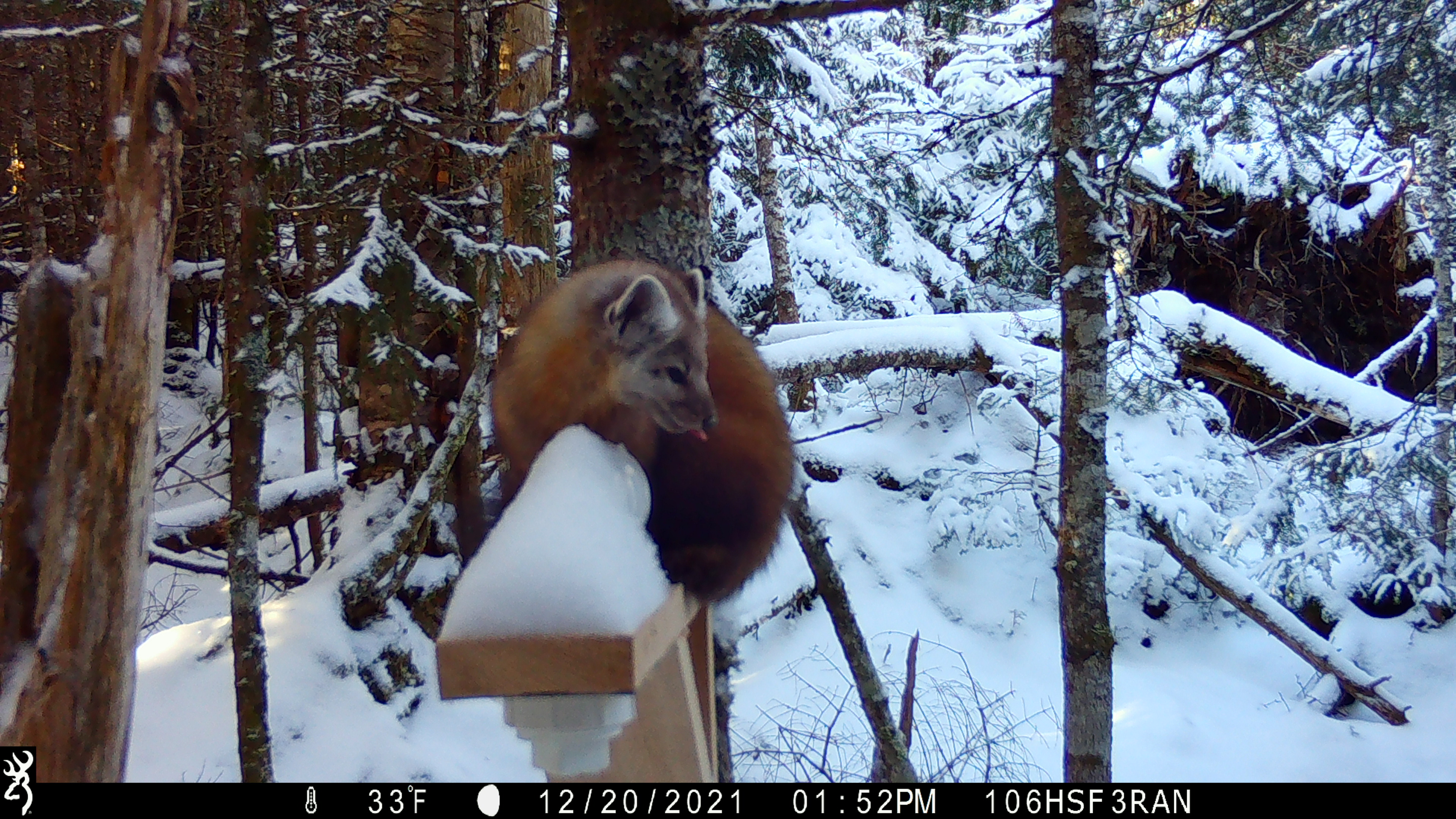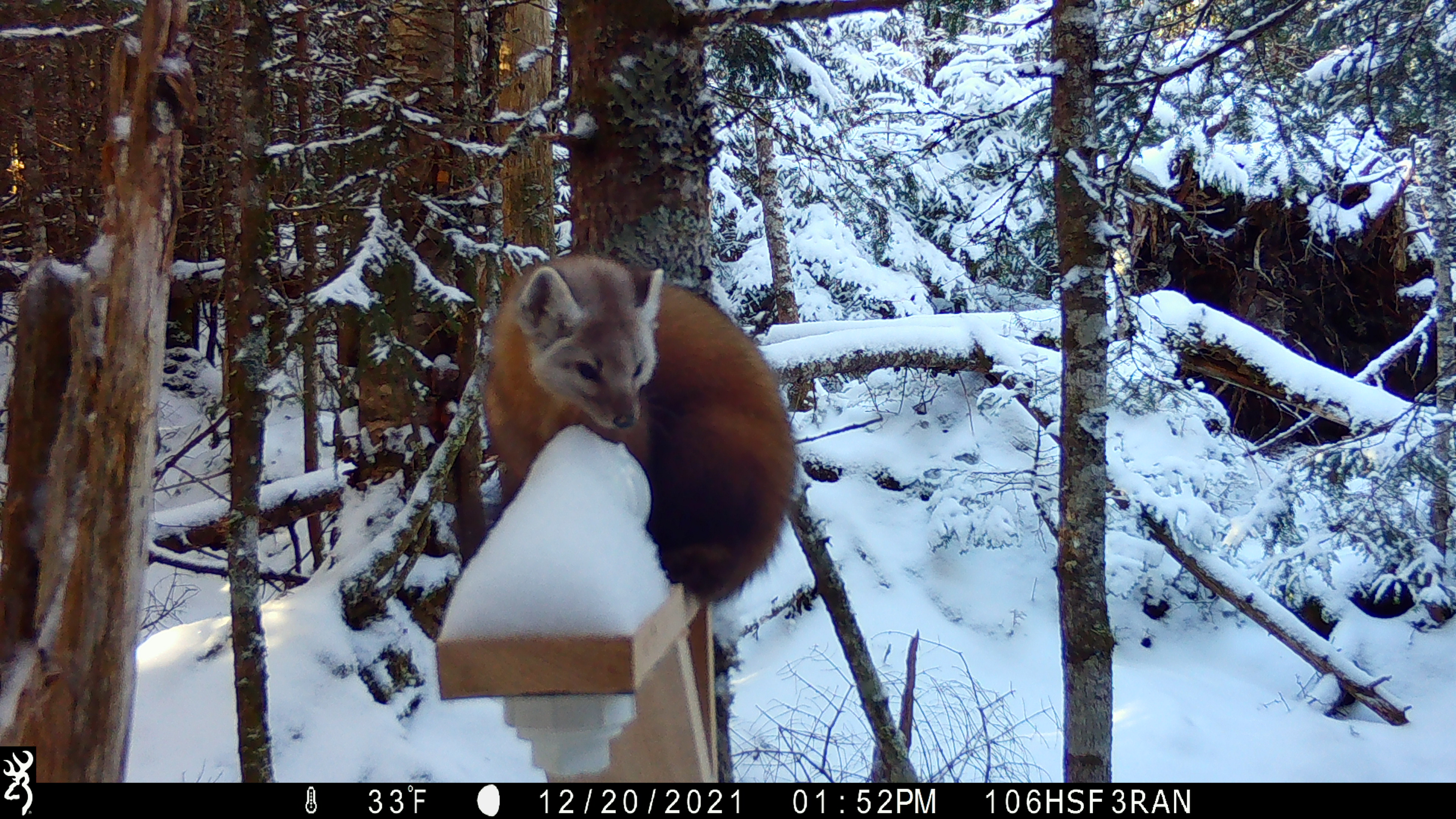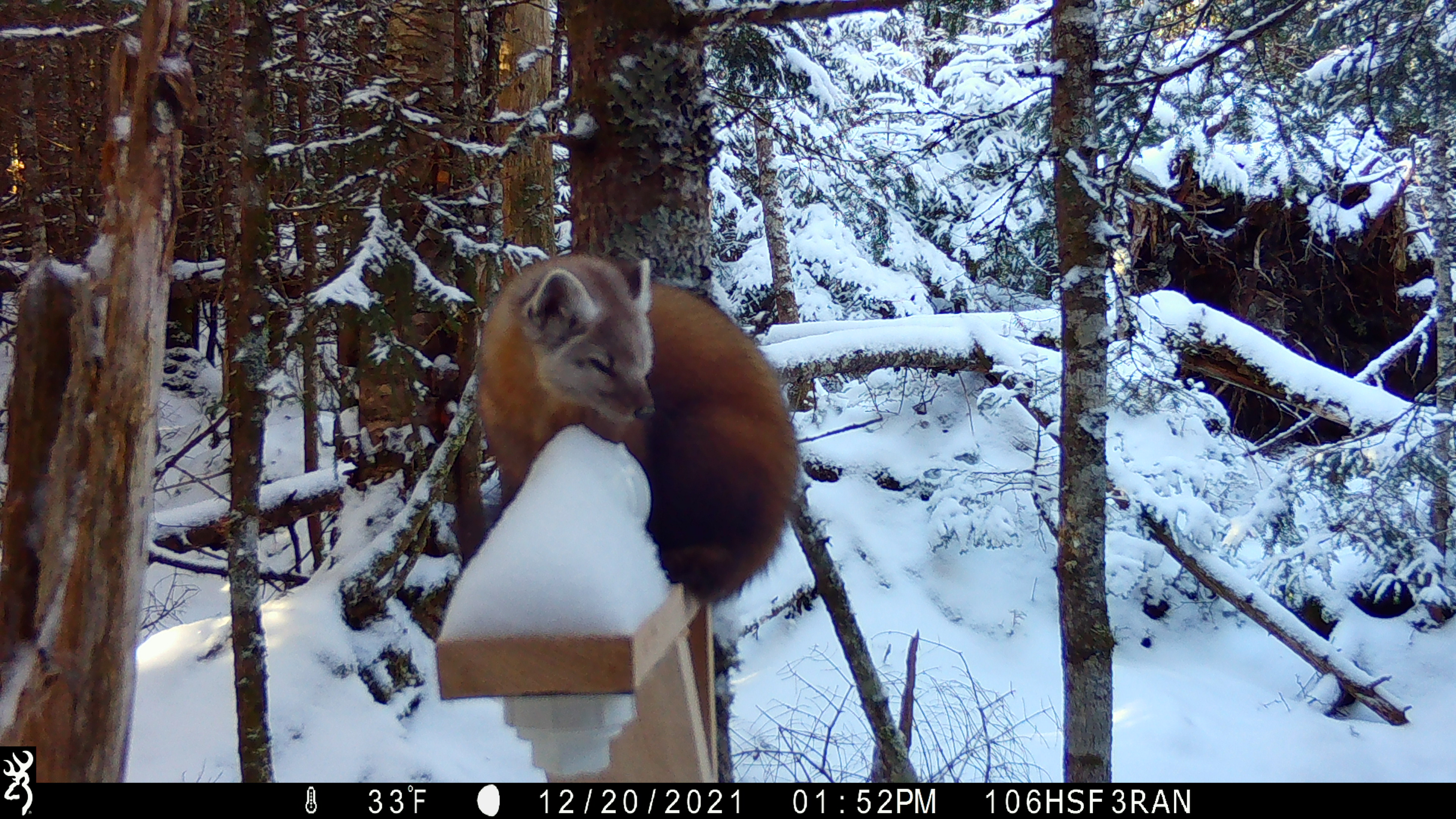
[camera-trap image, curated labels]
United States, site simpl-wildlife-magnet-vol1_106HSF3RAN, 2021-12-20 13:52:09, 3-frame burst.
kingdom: Animalia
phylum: Chordata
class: Mammalia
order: Carnivora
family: Mustelidae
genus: Martes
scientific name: Martes americana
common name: american marten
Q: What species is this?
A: American marten (Martes americana).